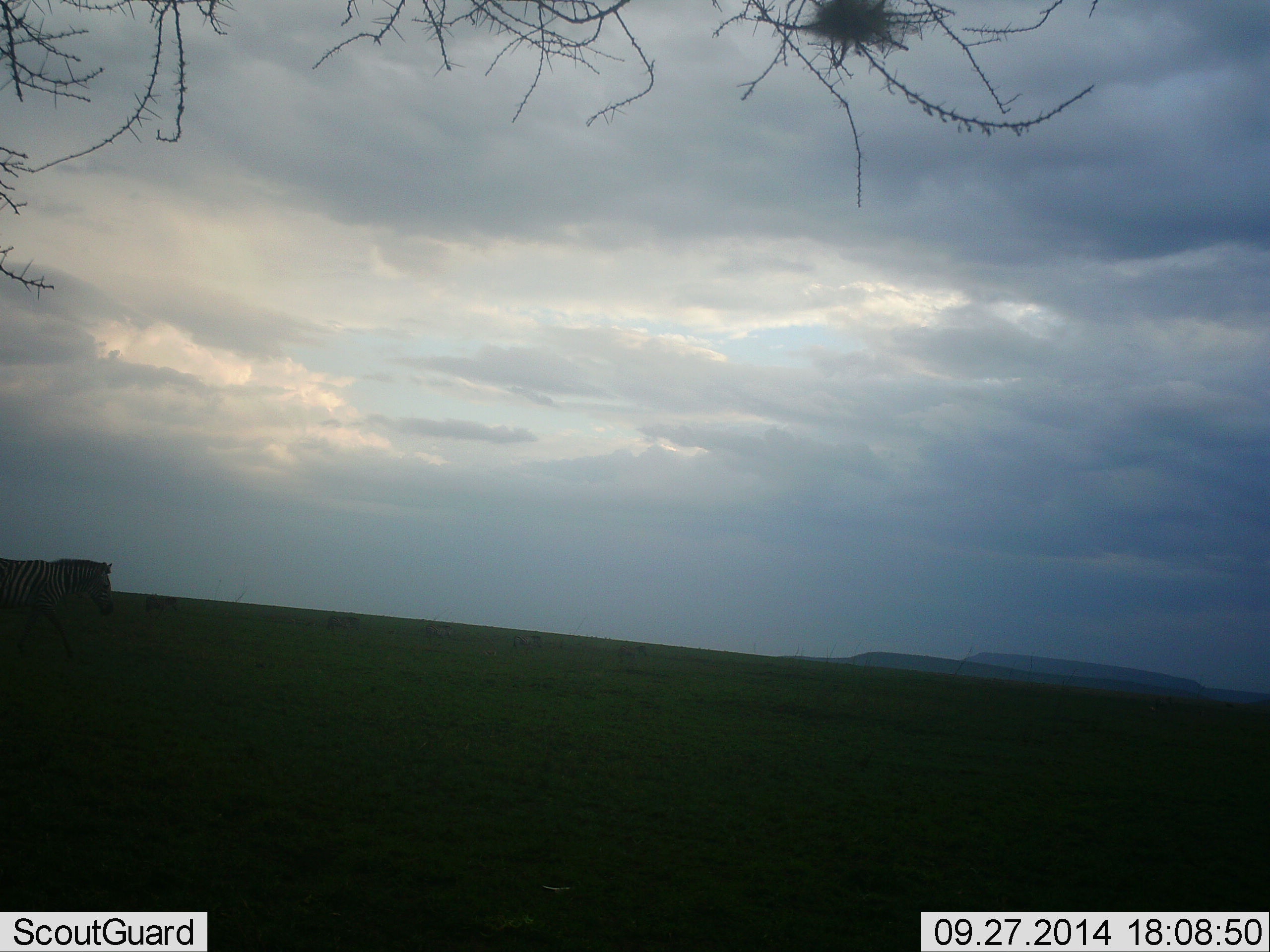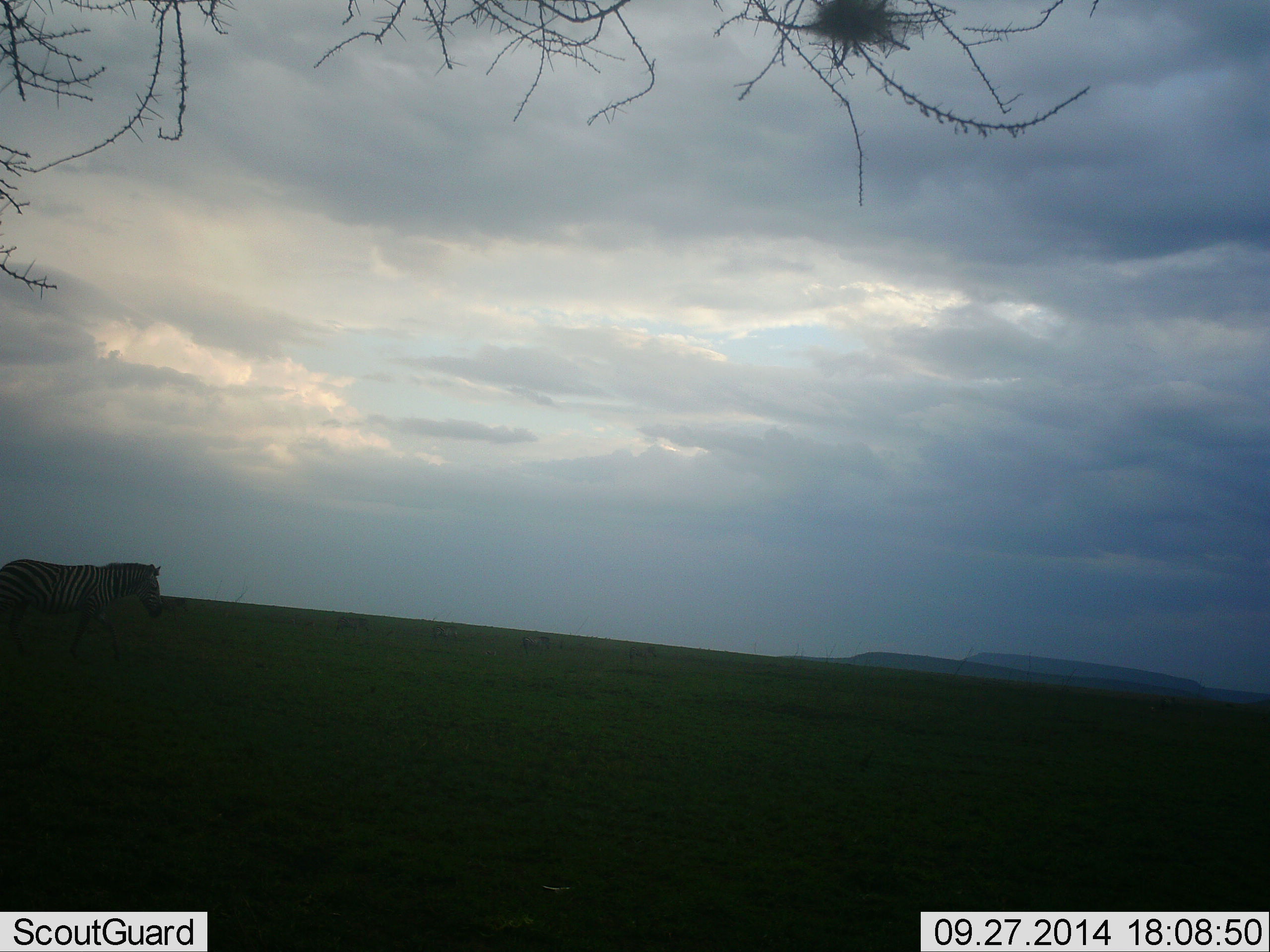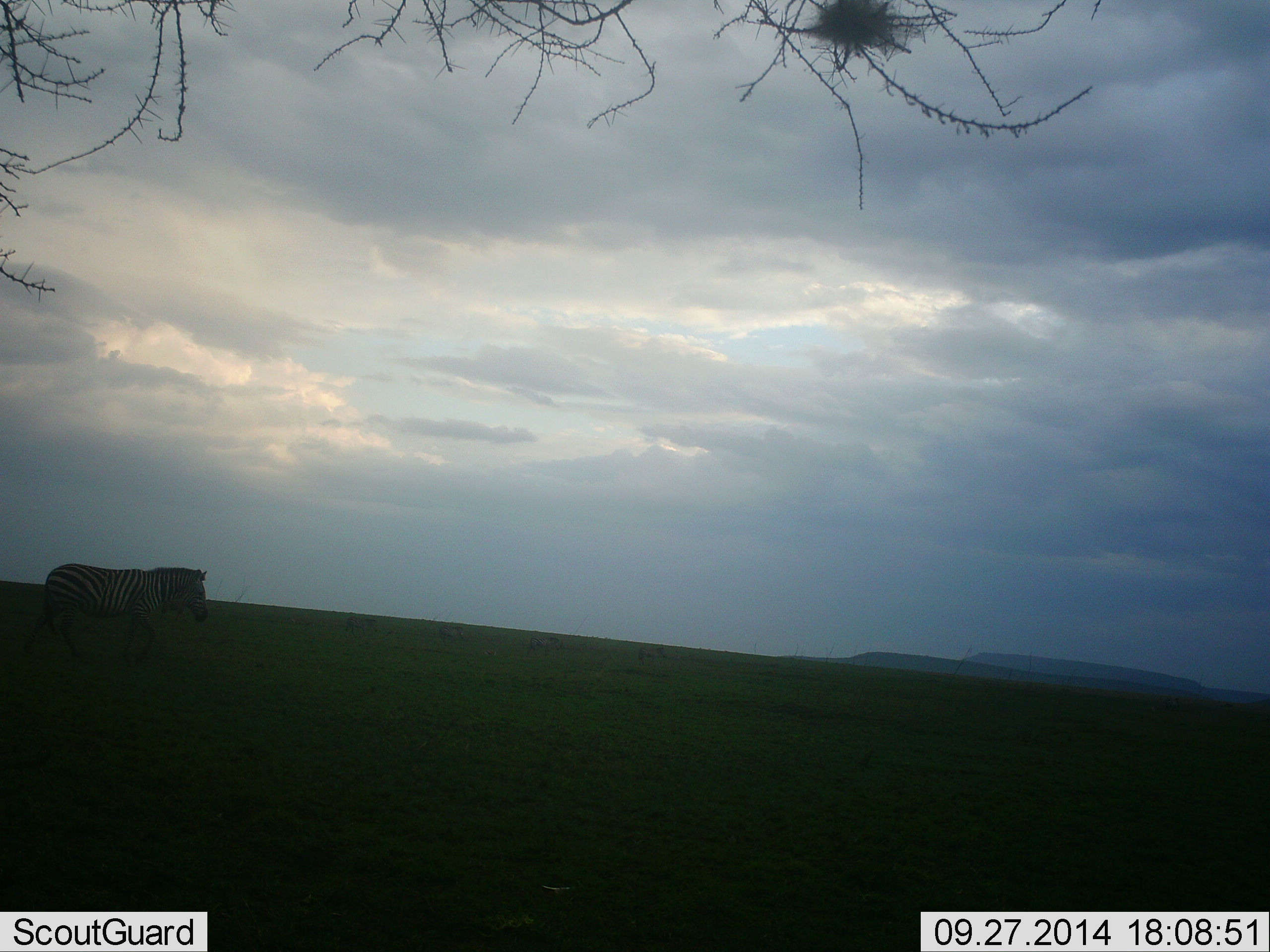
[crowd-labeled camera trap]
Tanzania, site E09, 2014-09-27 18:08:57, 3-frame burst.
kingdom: Animalia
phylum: Chordata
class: Mammalia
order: Perissodactyla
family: Equidae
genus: Equus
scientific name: Equus quagga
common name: plains zebra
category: zebra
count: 1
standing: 0%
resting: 0%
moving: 100%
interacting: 0%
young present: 0%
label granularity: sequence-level